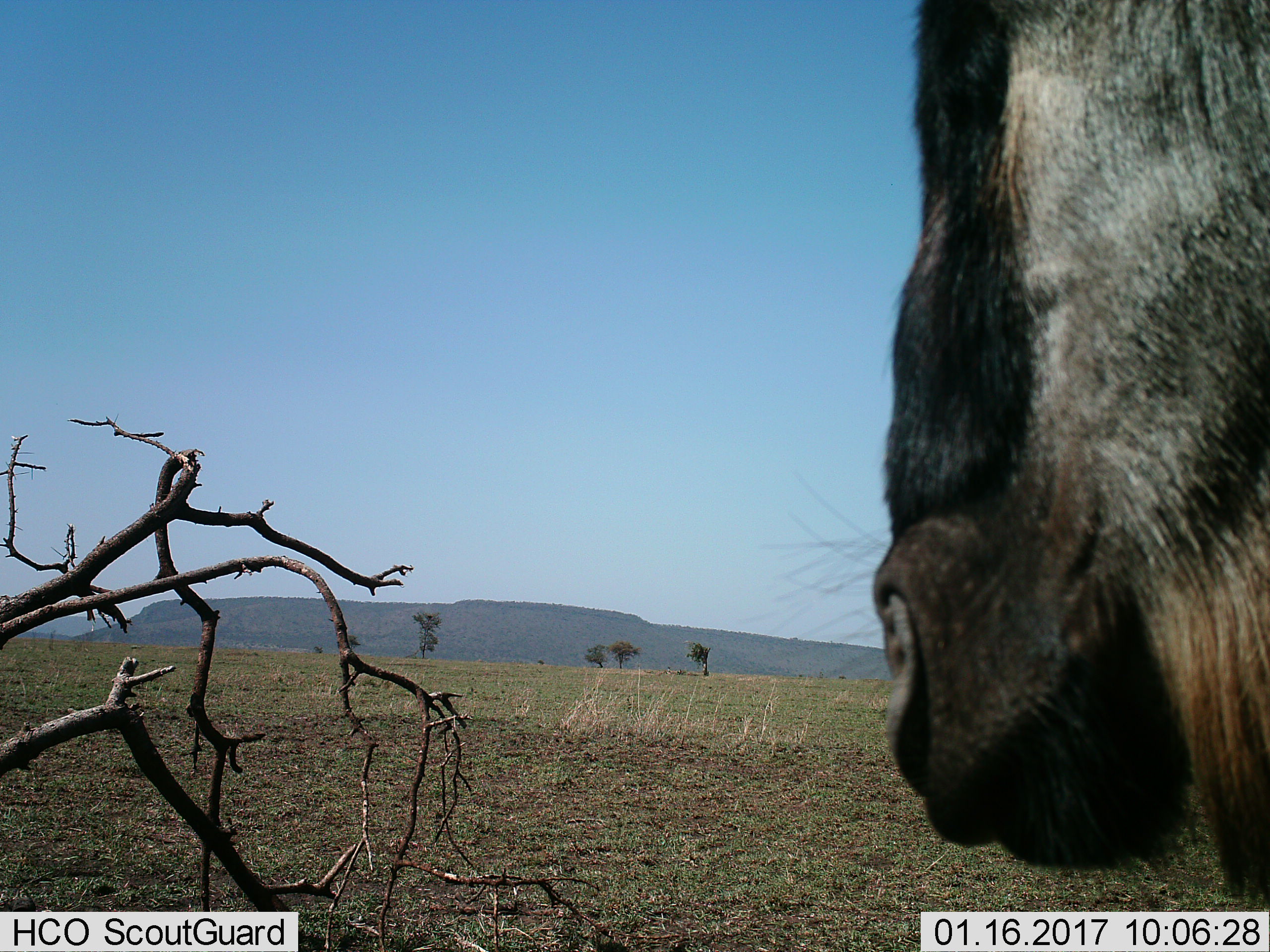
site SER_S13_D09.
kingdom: Animalia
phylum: Chordata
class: Mammalia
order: Artiodactyla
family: Bovidae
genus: Connochaetes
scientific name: Connochaetes taurinus taurinus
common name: blue wildebeest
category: wildebeestblue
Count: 1.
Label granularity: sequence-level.